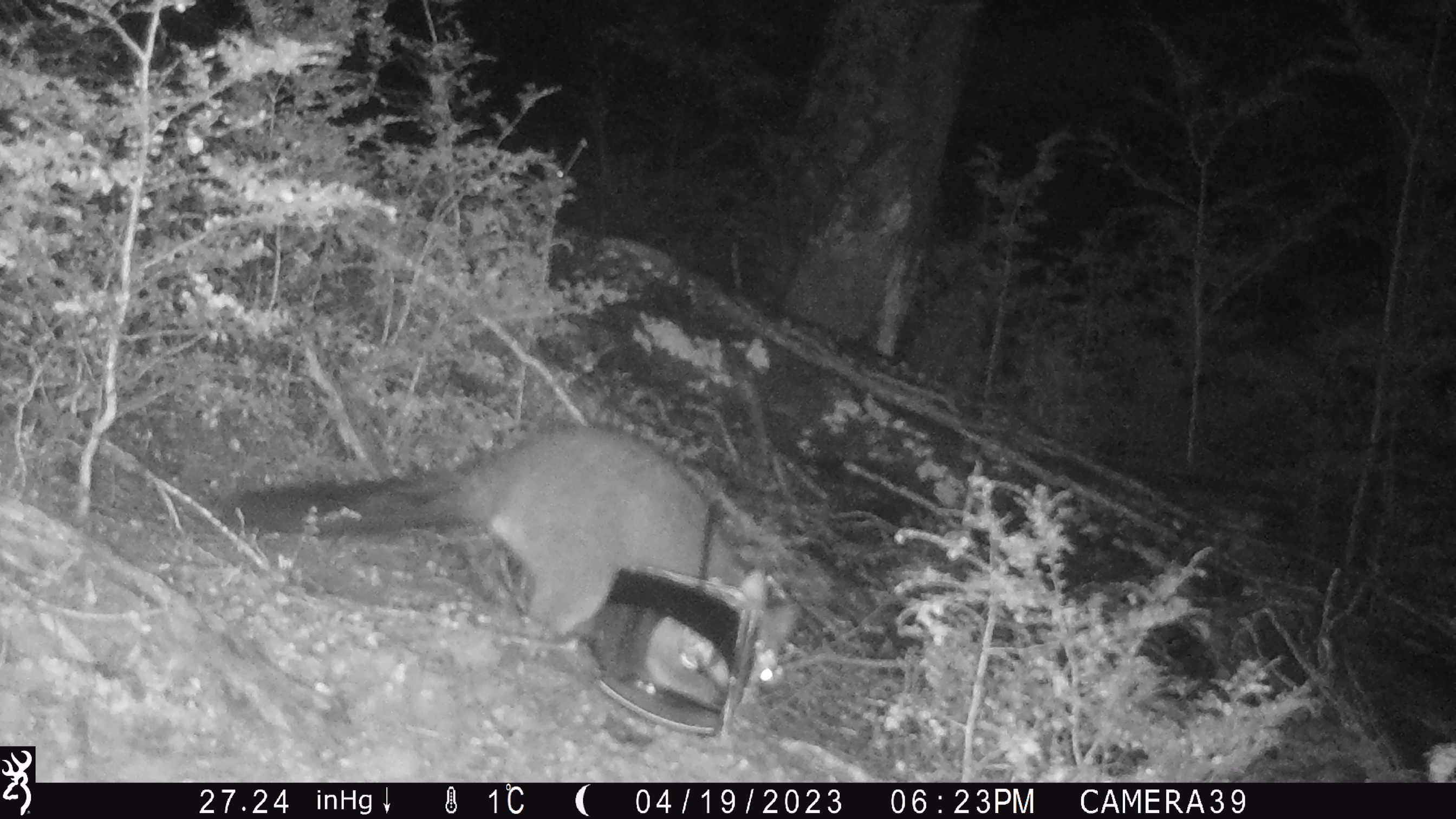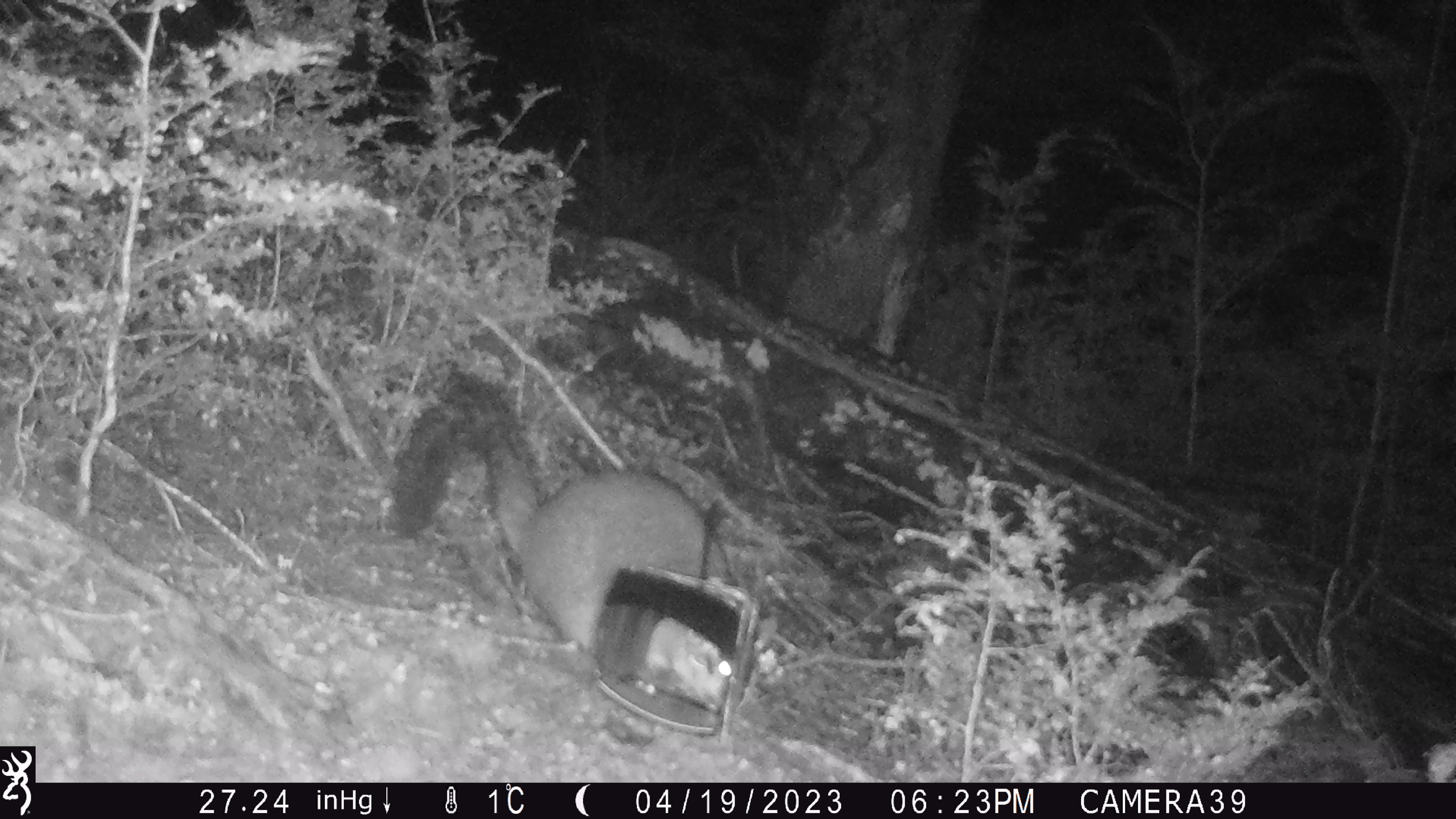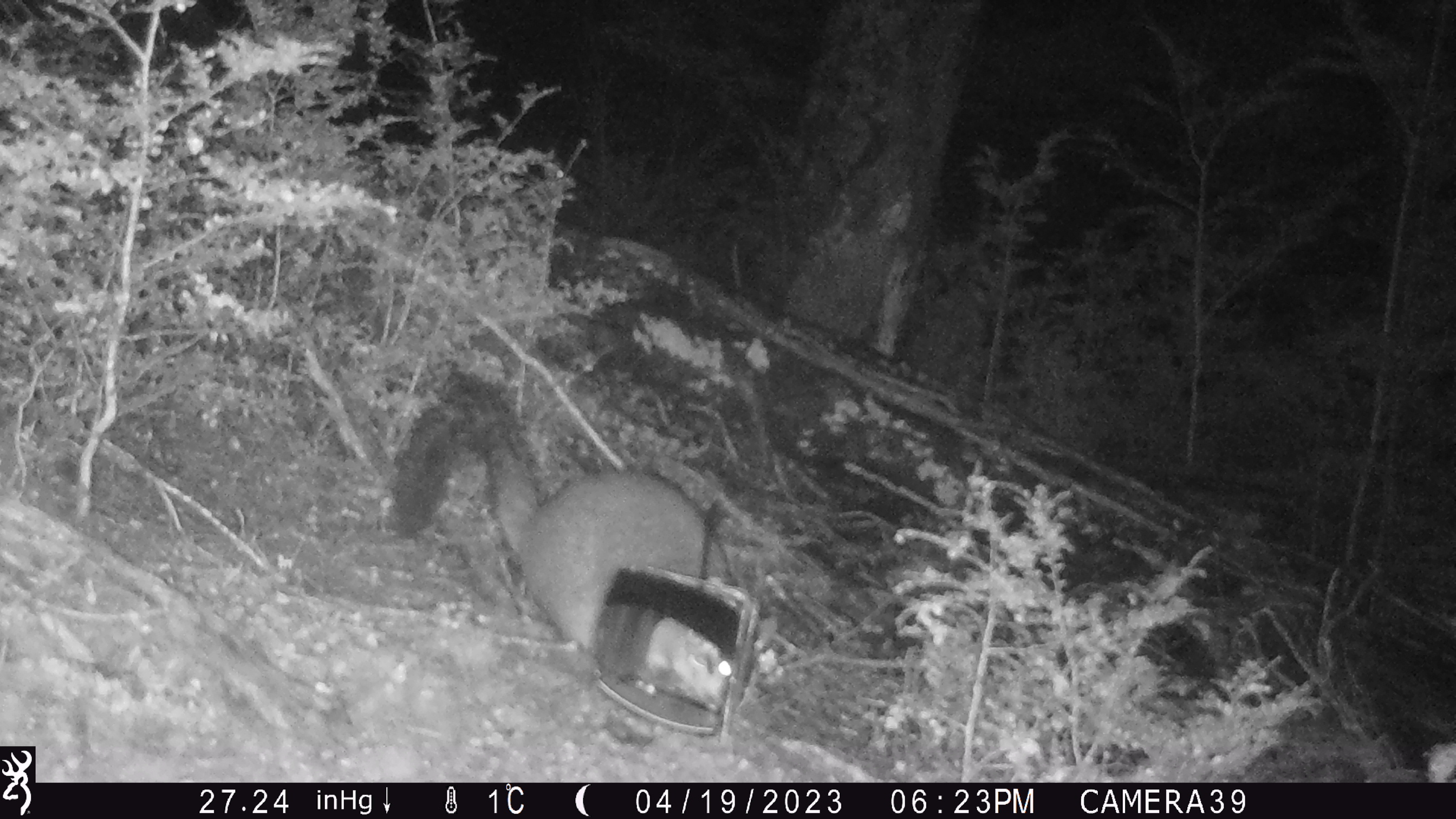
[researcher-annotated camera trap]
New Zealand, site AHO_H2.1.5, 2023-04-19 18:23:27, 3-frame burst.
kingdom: Animalia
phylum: Chordata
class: Mammalia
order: Carnivora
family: Mustelidae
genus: Mustela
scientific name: Mustela erminea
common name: stoat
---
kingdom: Animalia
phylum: Chordata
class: Mammalia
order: Diprotodontia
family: Phalangeridae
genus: Trichosurus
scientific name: Trichosurus vulpecula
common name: common brushtail possum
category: possum